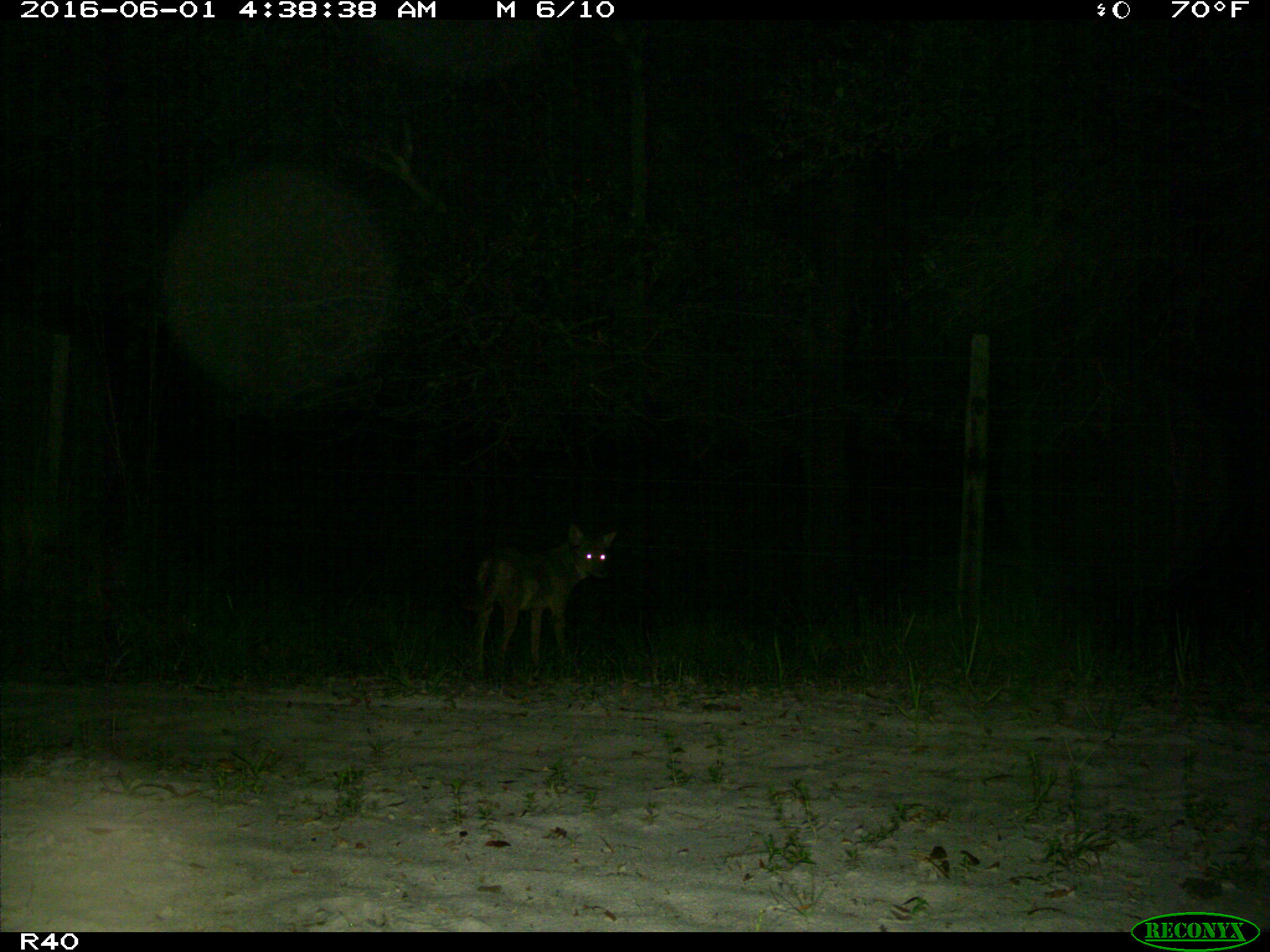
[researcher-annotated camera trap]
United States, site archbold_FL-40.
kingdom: Animalia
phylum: Chordata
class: Mammalia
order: Carnivora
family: Canidae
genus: Canis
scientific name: Canis latrans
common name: coyote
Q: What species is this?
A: Canis latrans (coyote).